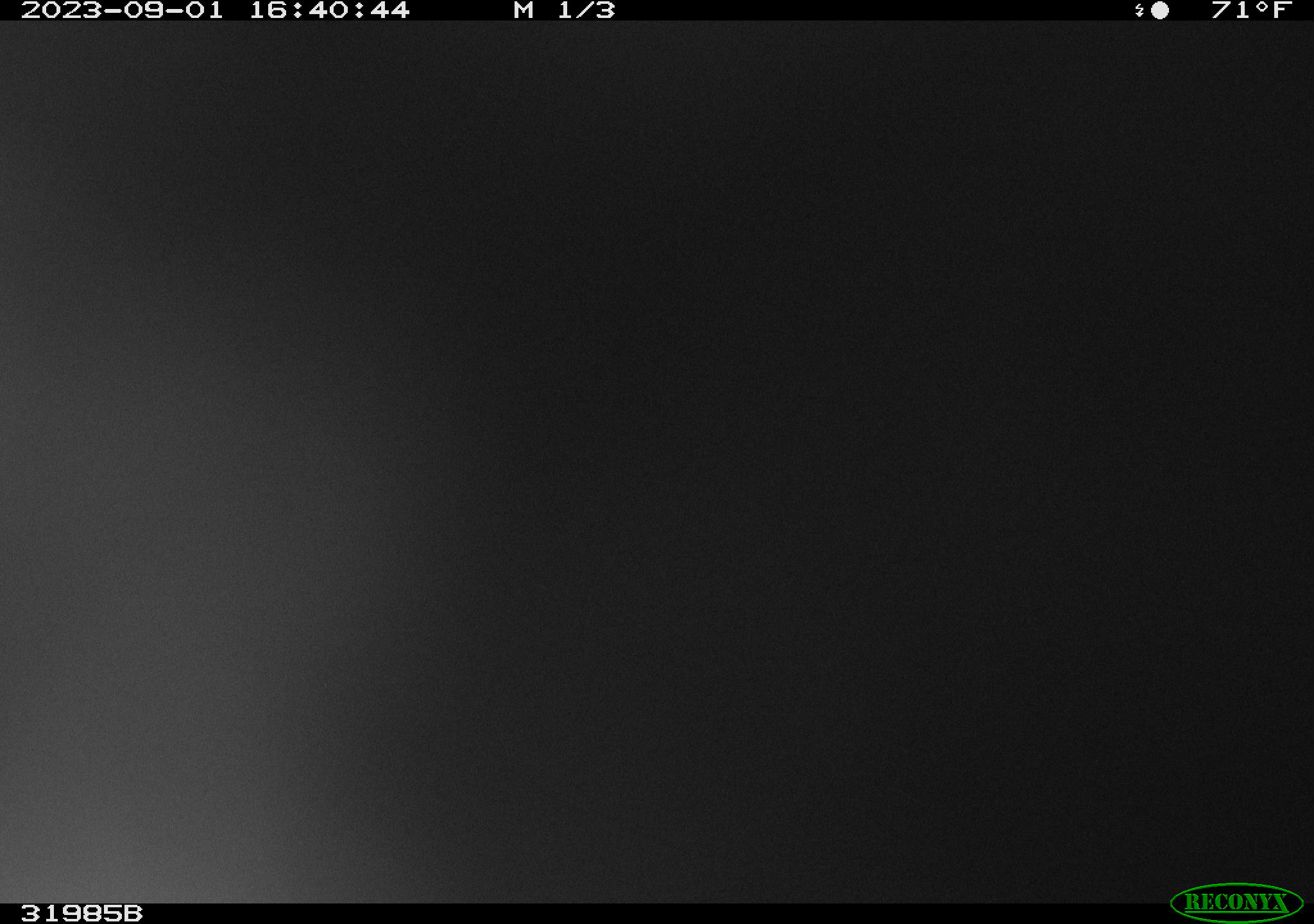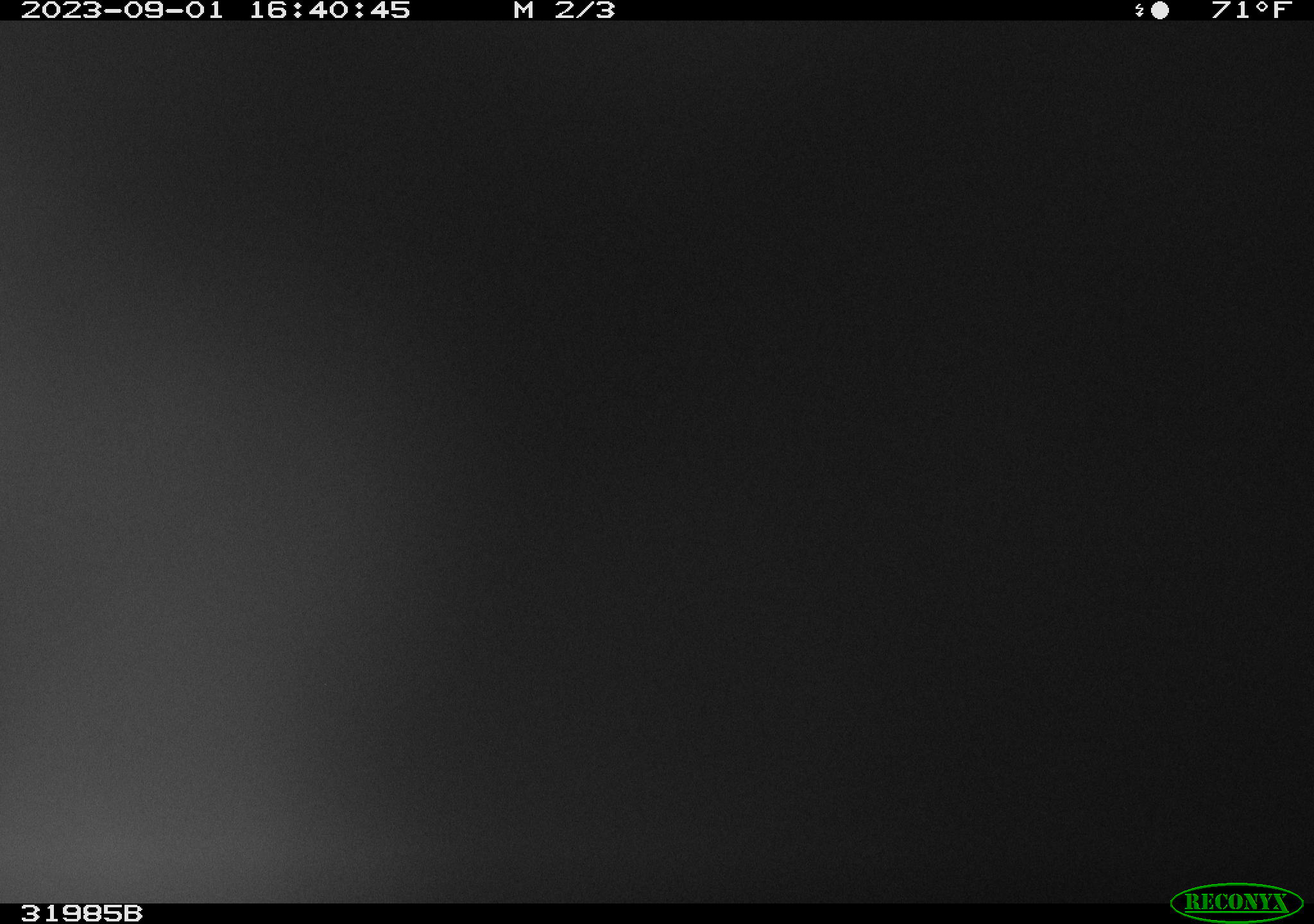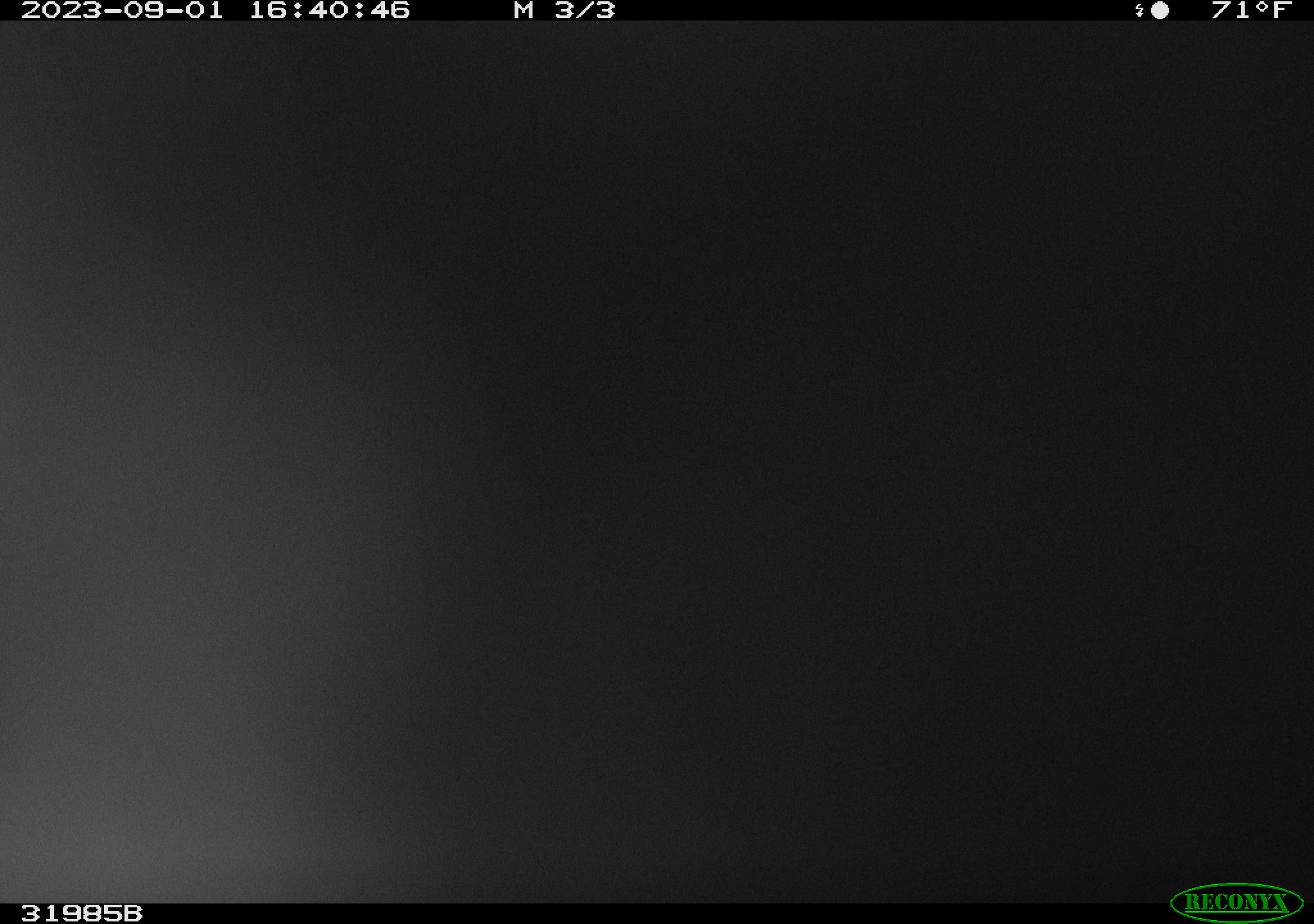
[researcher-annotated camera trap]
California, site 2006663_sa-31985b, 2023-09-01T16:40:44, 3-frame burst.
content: unidentified animal